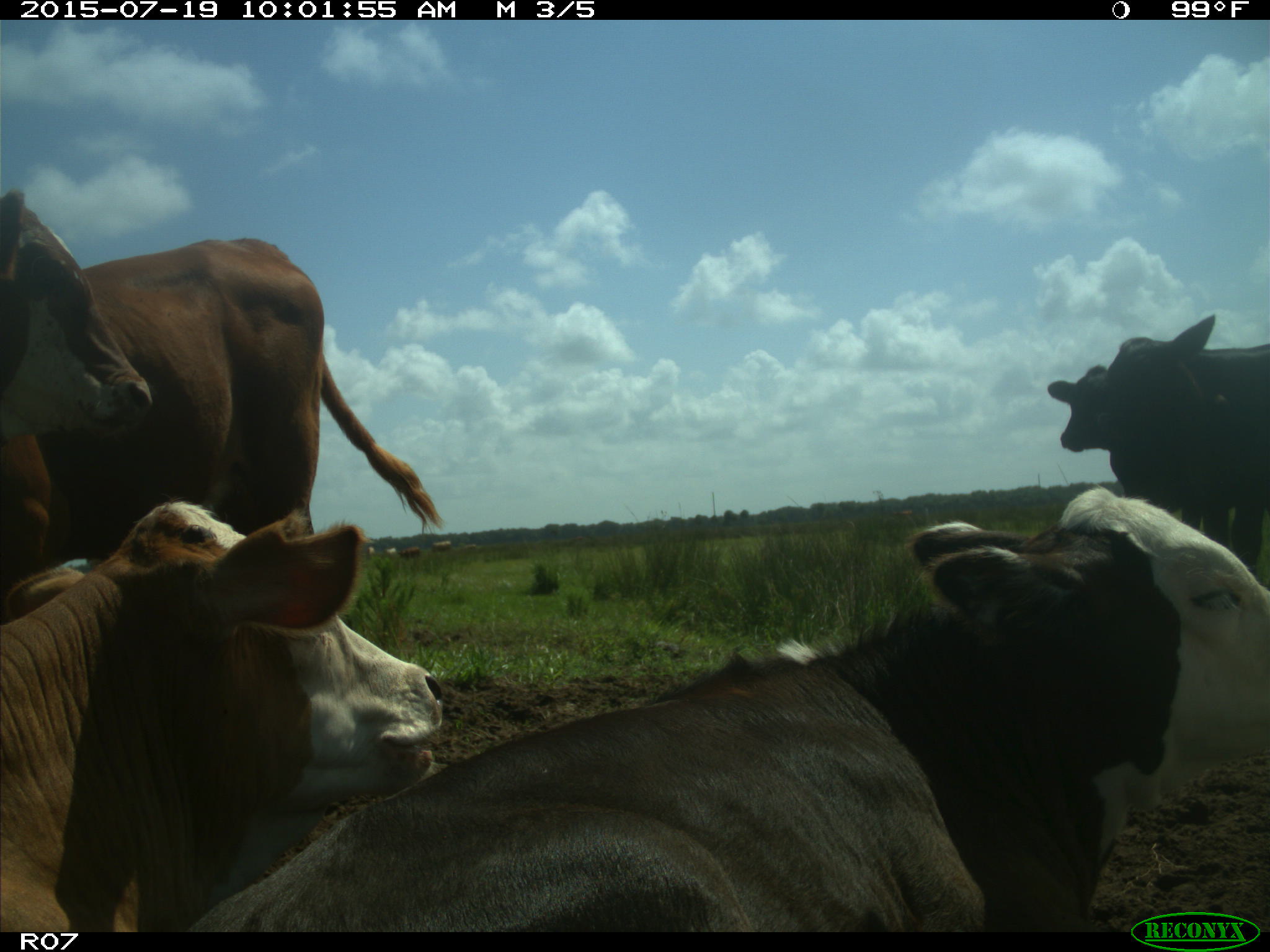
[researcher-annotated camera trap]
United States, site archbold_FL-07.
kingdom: Animalia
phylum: Chordata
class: Mammalia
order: Artiodactyla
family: Bovidae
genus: Bos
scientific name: Bos taurus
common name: domestic cow